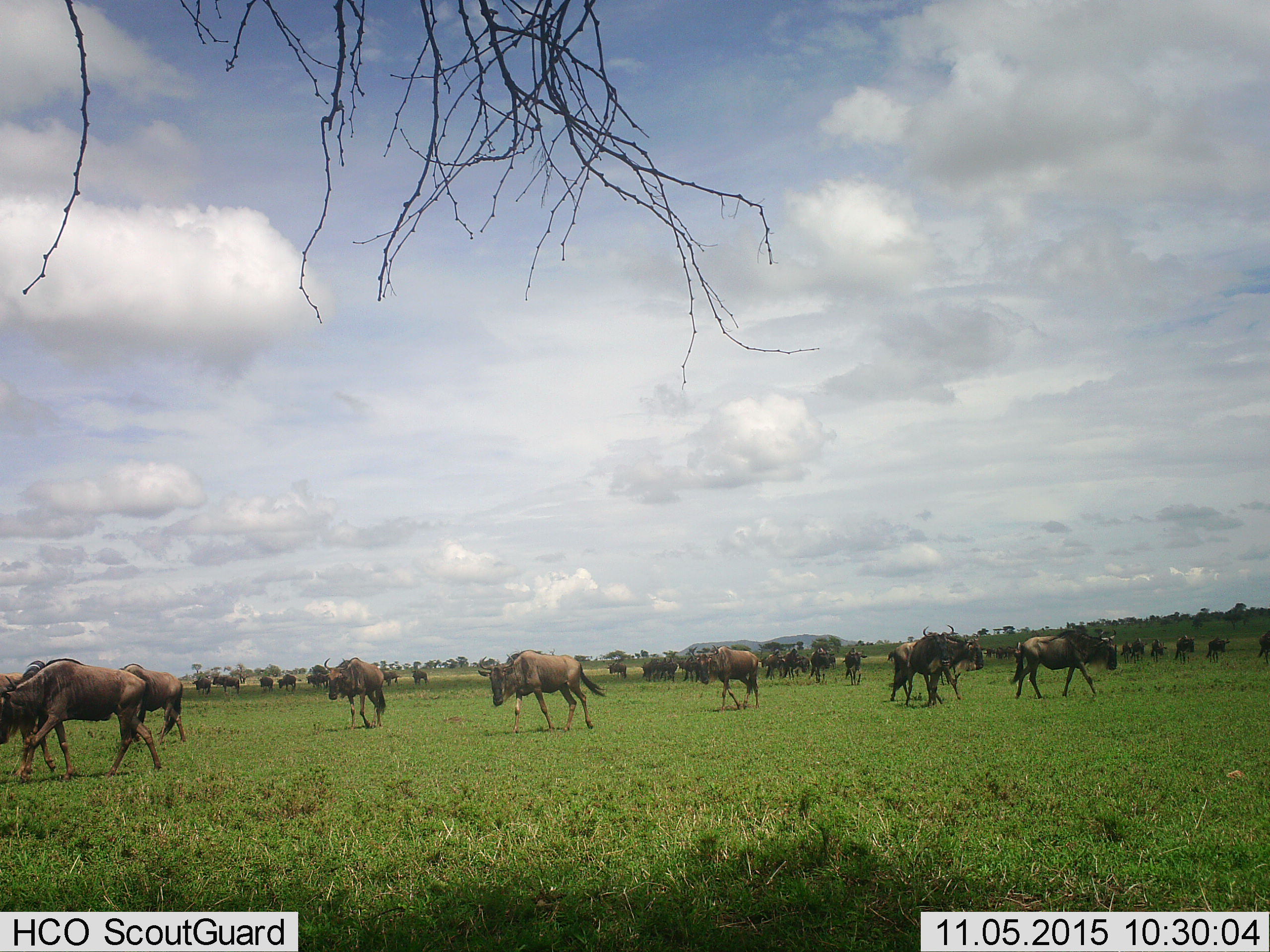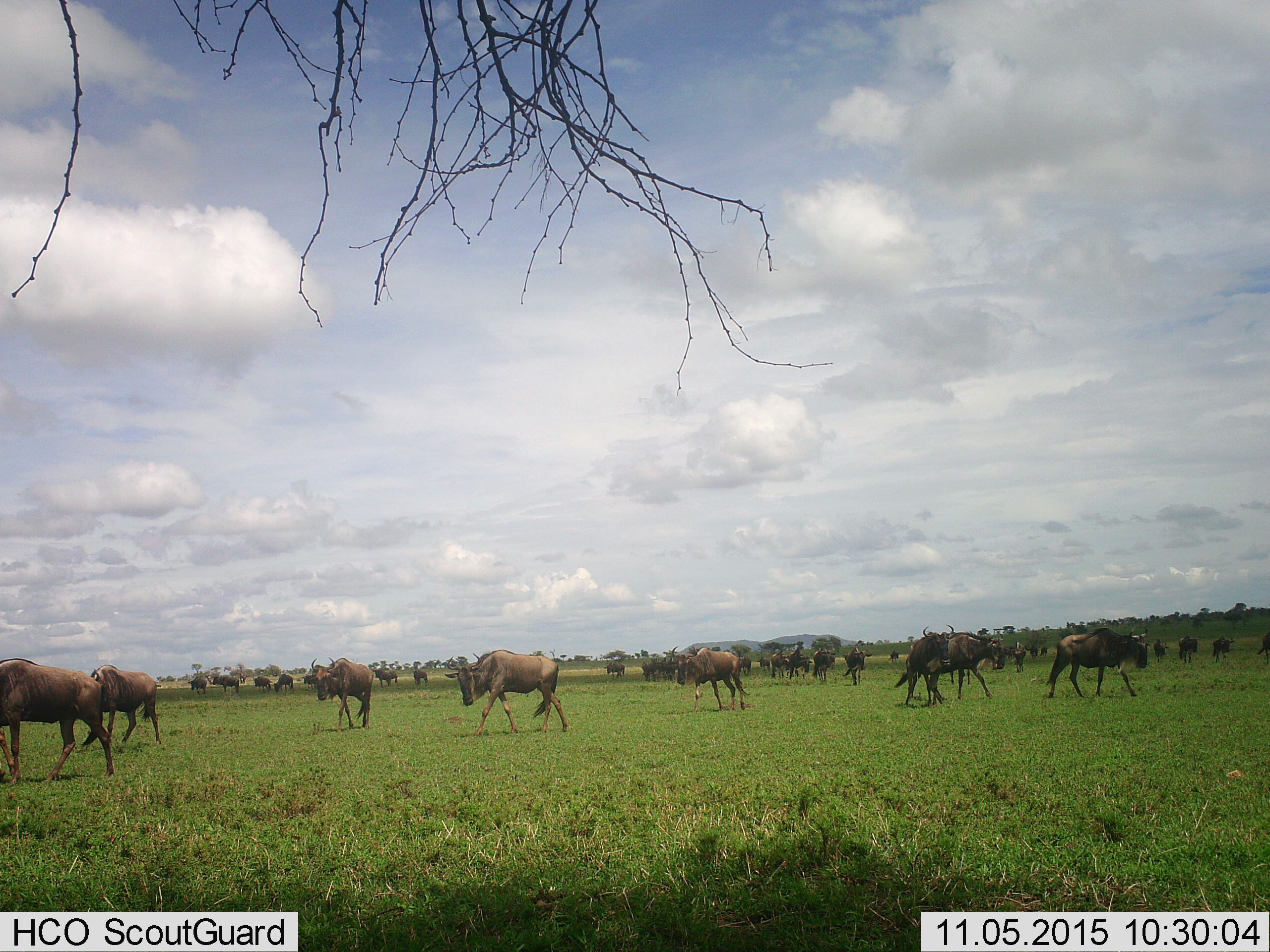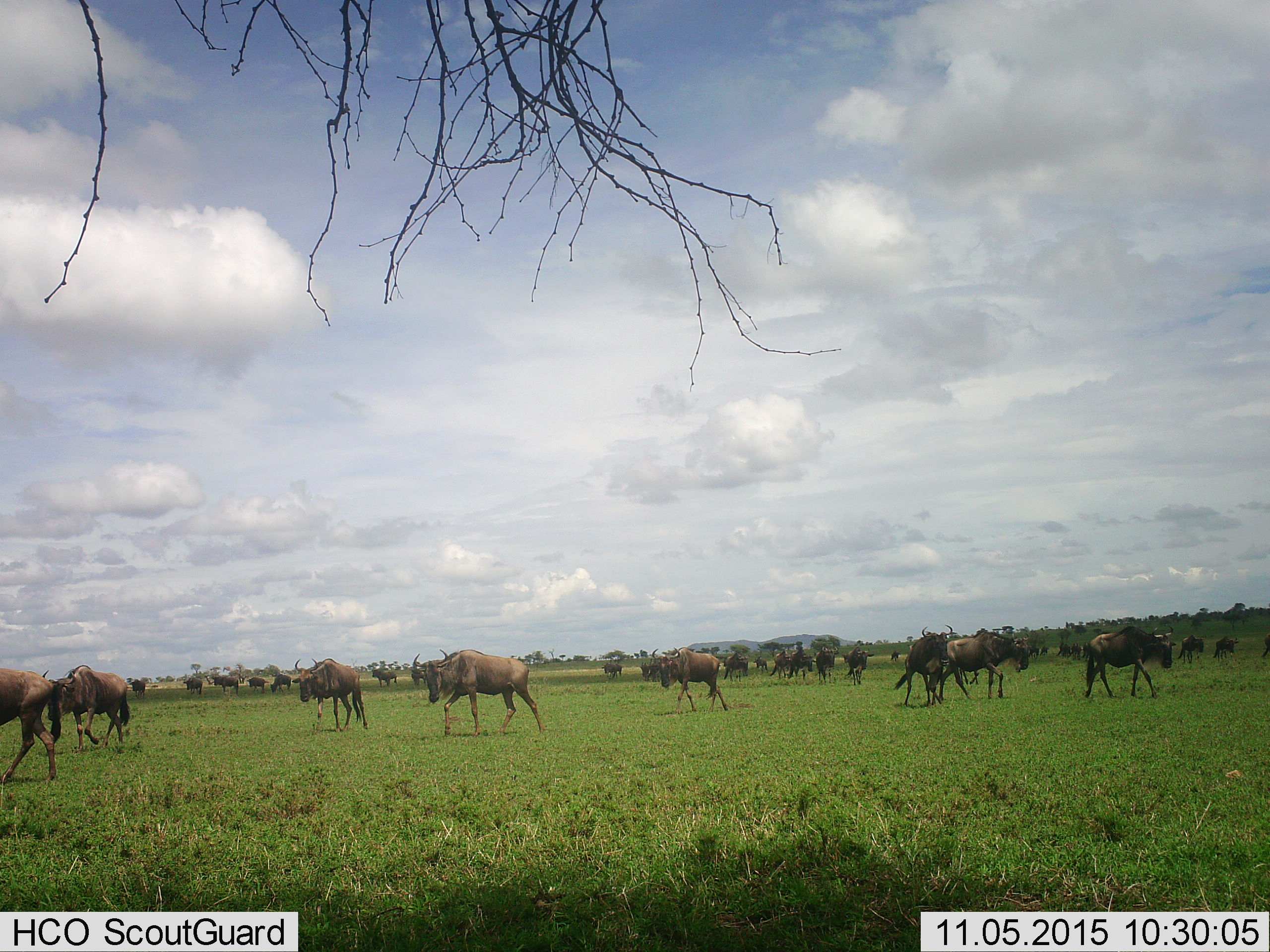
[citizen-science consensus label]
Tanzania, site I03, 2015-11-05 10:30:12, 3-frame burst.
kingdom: Animalia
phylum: Chordata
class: Mammalia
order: Artiodactyla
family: Bovidae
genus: Connochaetes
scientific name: Connochaetes taurinus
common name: blue wildebeest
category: wildebeest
Wildebeest (blue wildebeest) (Connochaetes taurinus), count 11-50. Behavior (volunteer vote fractions): standing 50%, resting 0%, moving 88%, interacting 38%. Young present (vote fraction): 0%. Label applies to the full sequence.